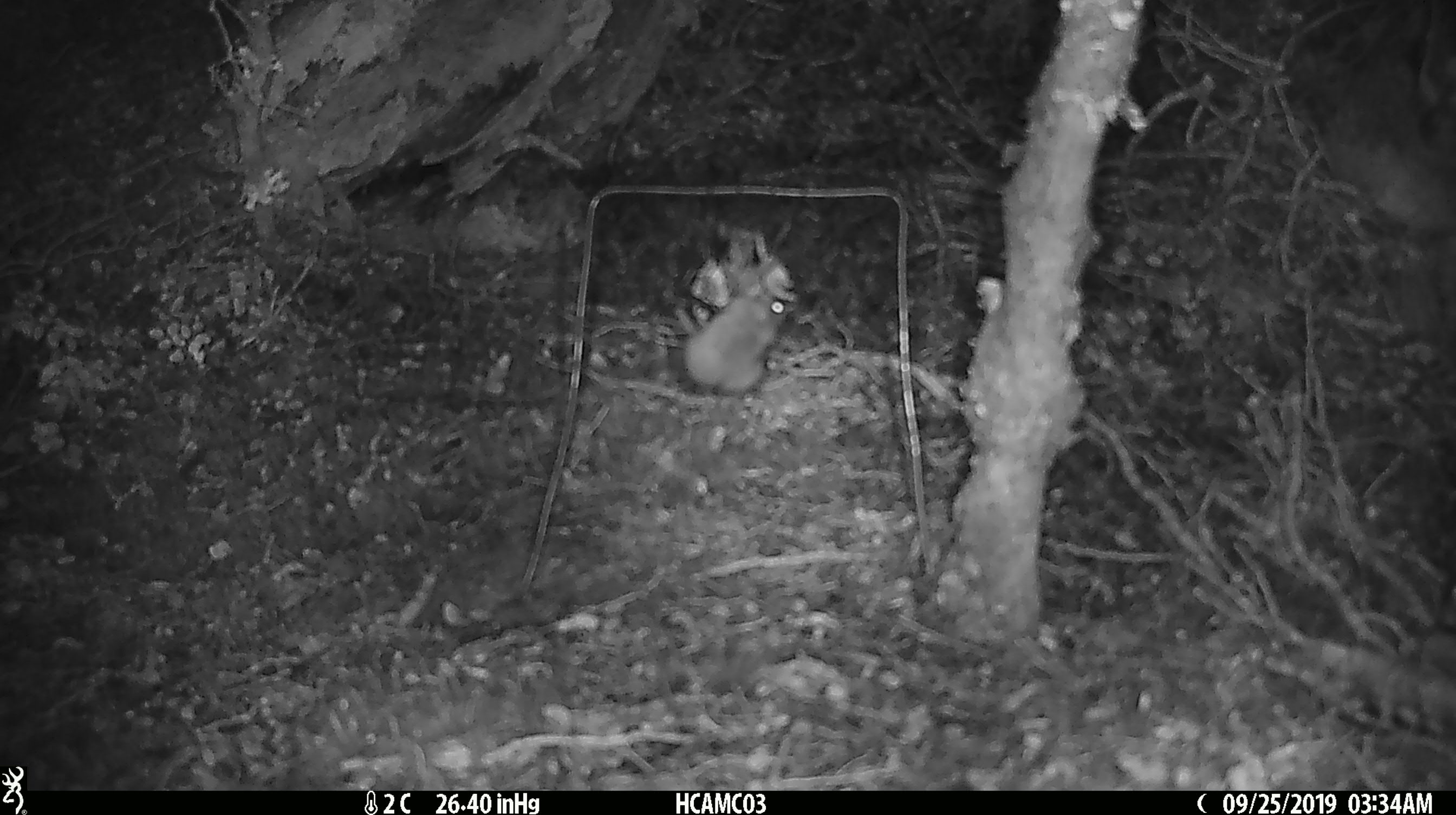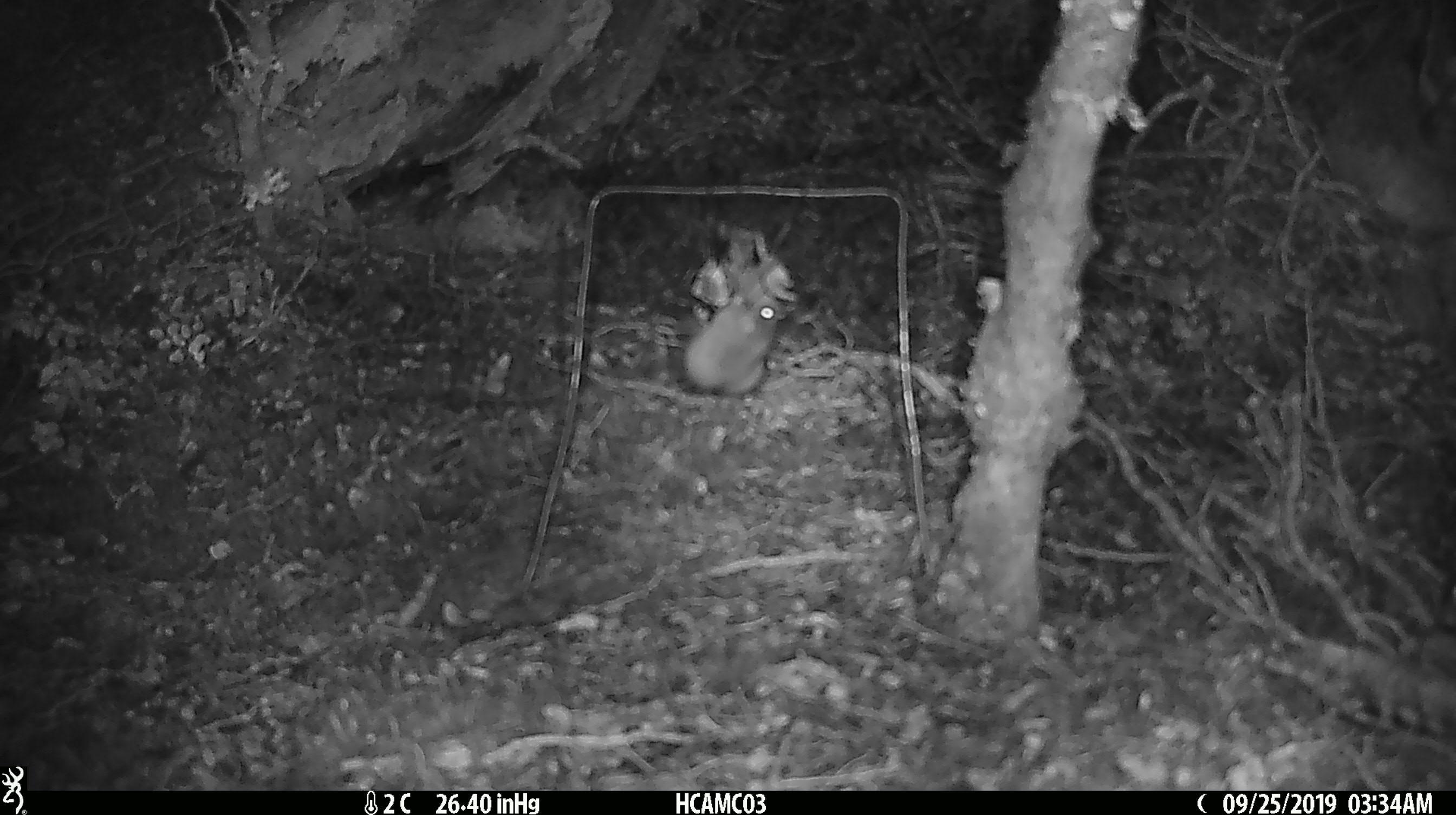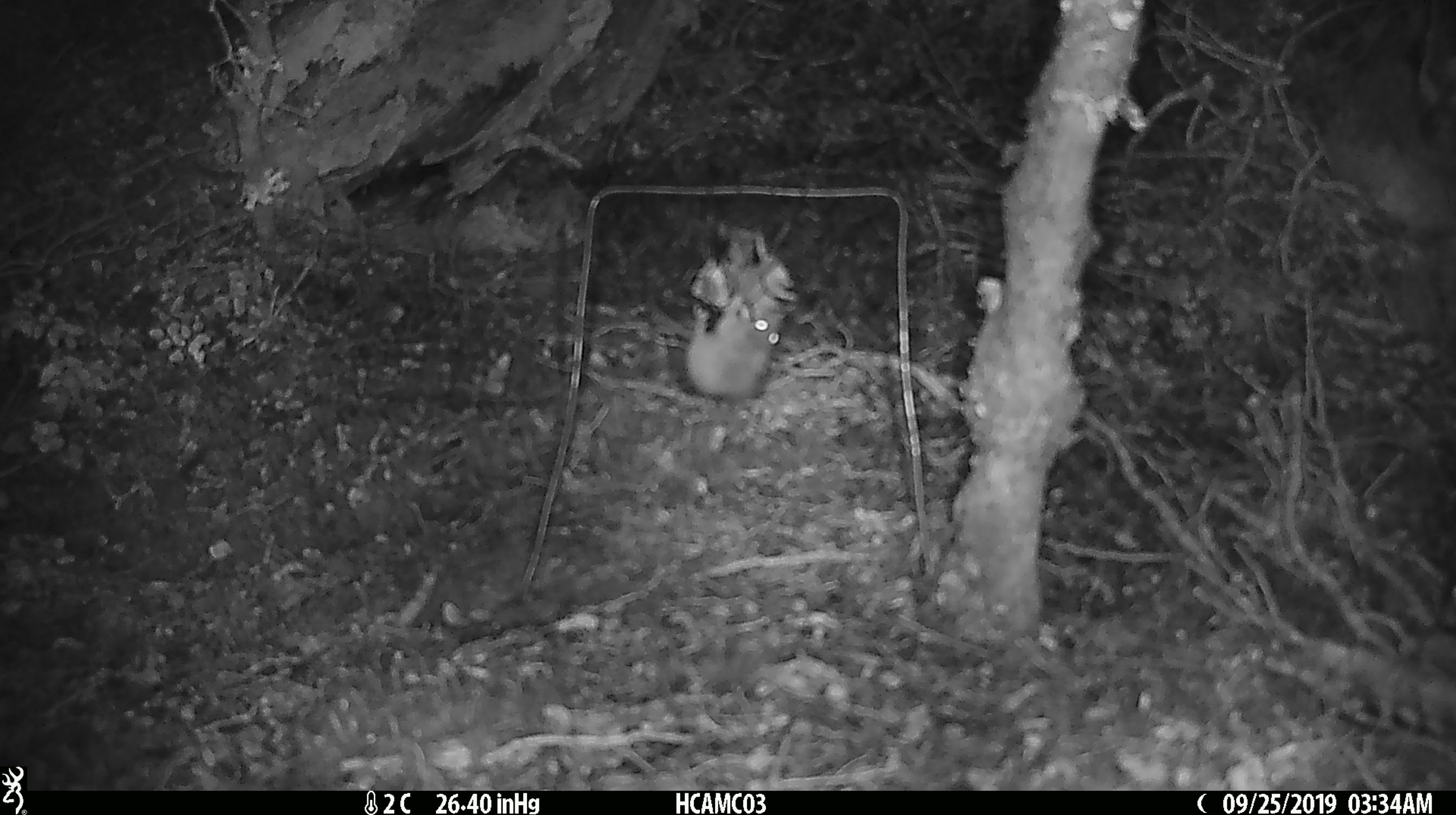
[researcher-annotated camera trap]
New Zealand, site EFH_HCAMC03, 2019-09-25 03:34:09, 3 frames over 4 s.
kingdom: Animalia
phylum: Chordata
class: Mammalia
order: Rodentia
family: Muridae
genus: Mus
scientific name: Mus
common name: mouse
Mouse (Mus).